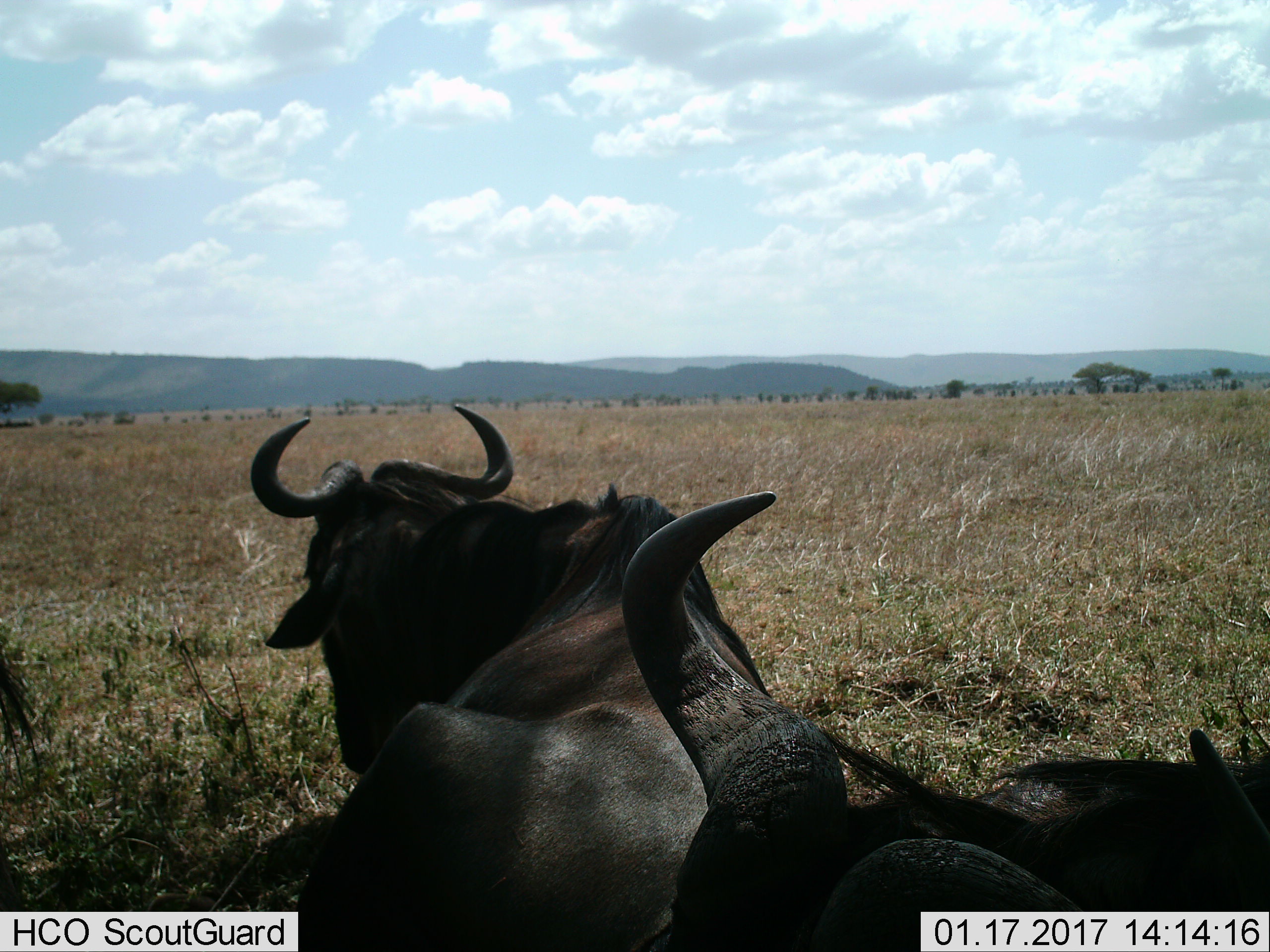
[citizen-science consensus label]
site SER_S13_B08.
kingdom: Animalia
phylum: Chordata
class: Mammalia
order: Artiodactyla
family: Bovidae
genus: Connochaetes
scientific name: Connochaetes taurinus taurinus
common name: blue wildebeest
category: wildebeestblue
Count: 3.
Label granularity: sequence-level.